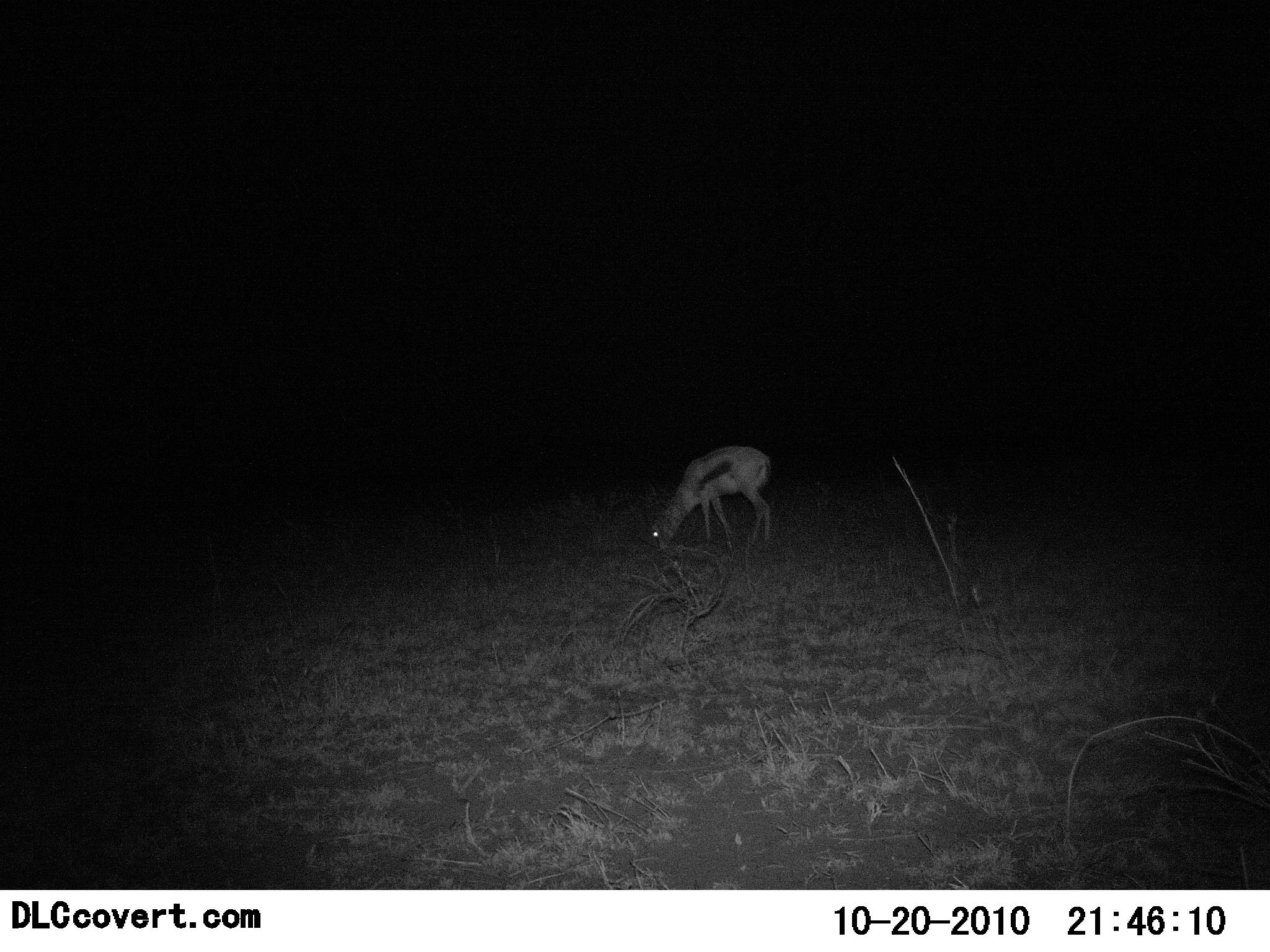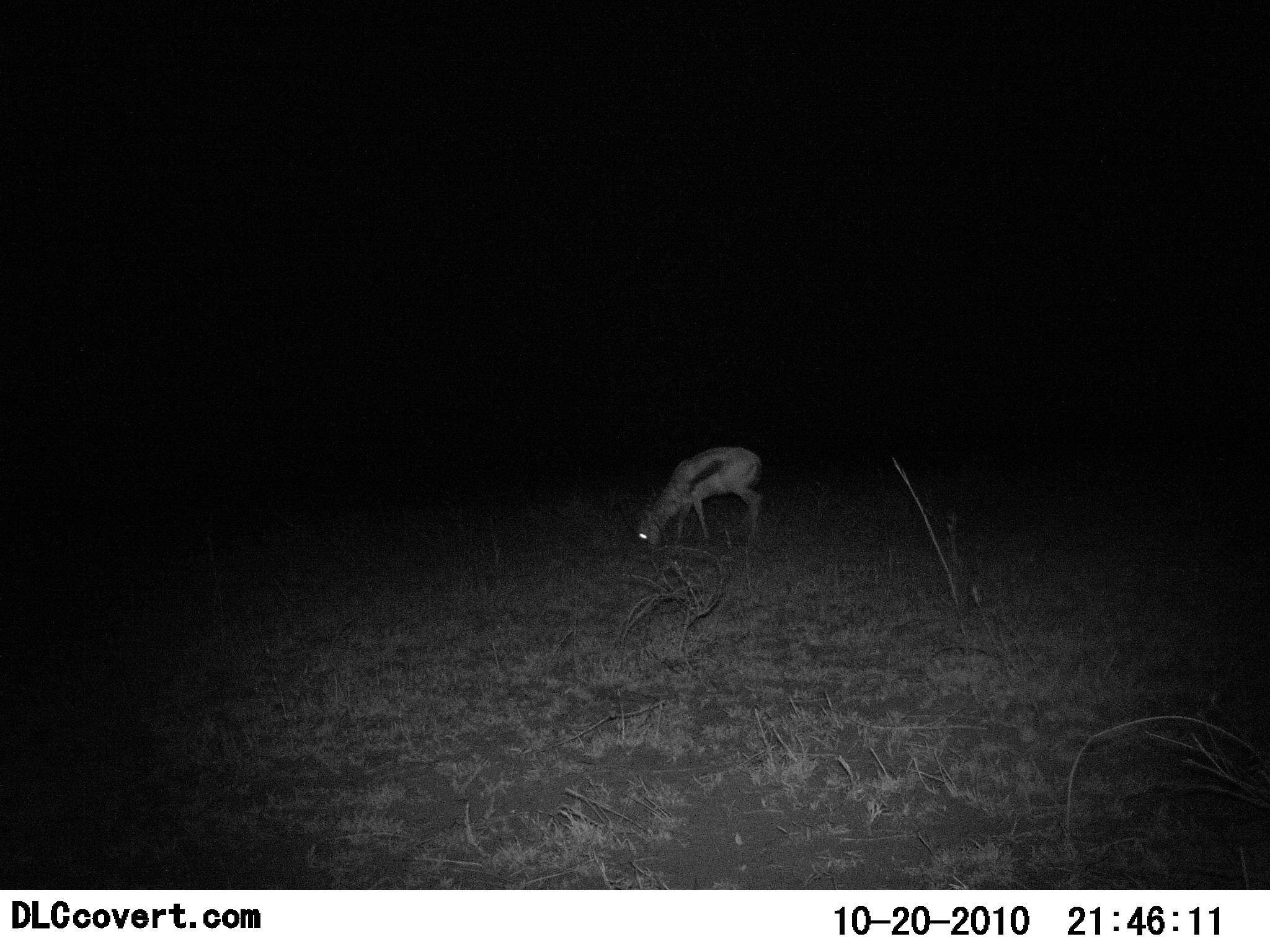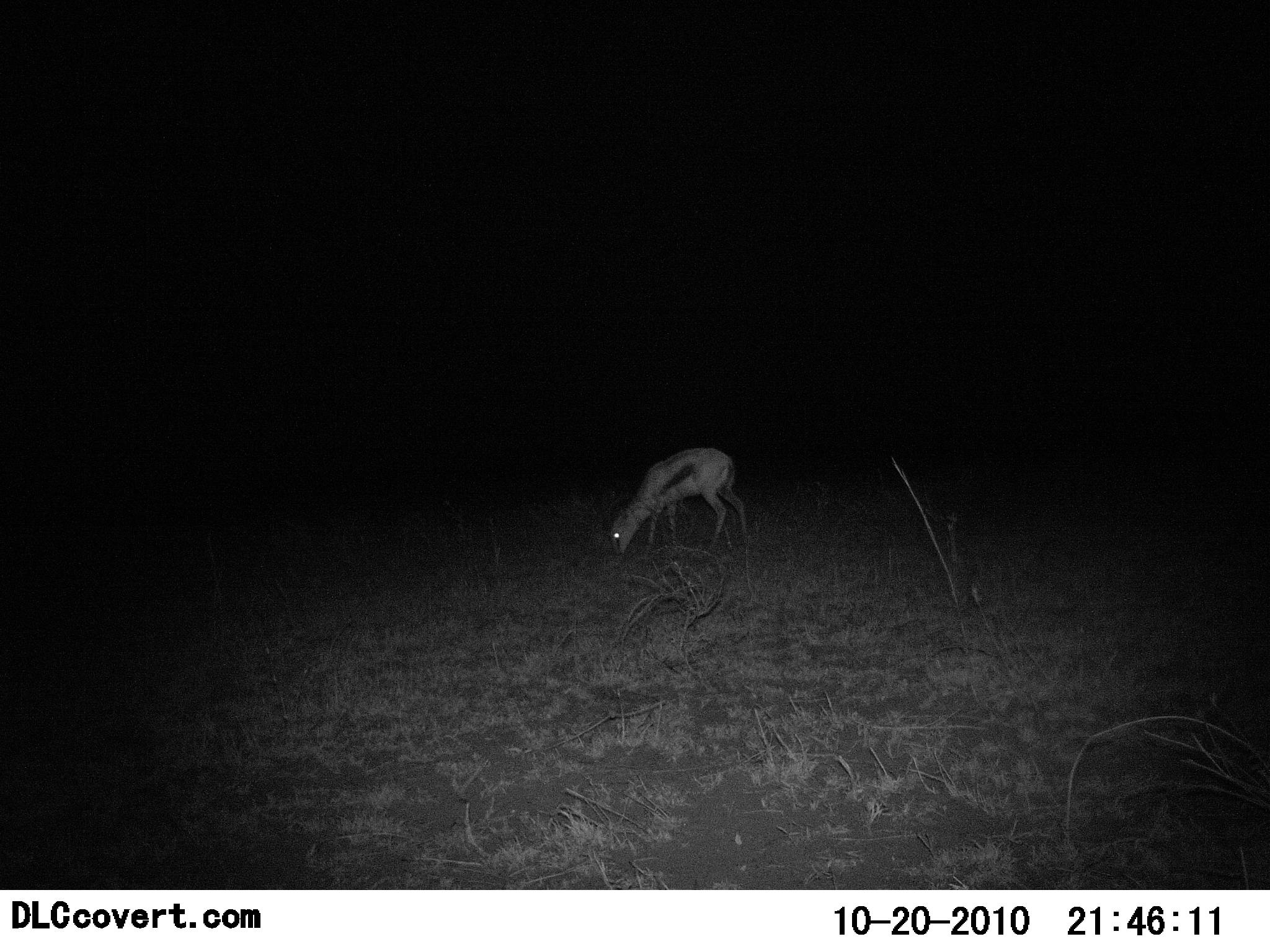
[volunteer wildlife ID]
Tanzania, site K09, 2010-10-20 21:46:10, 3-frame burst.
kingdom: Animalia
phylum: Chordata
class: Mammalia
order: Artiodactyla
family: Bovidae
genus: Eudorcas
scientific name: Eudorcas thomsonii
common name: thomson's gazelle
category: gazellethomsons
Gazellethomsons (thomson's gazelle) (Eudorcas thomsonii), count 1. Behavior (volunteer vote fractions): standing 17%, resting 0%, moving 17%, interacting 0%. Young present (vote fraction): 0%. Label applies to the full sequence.